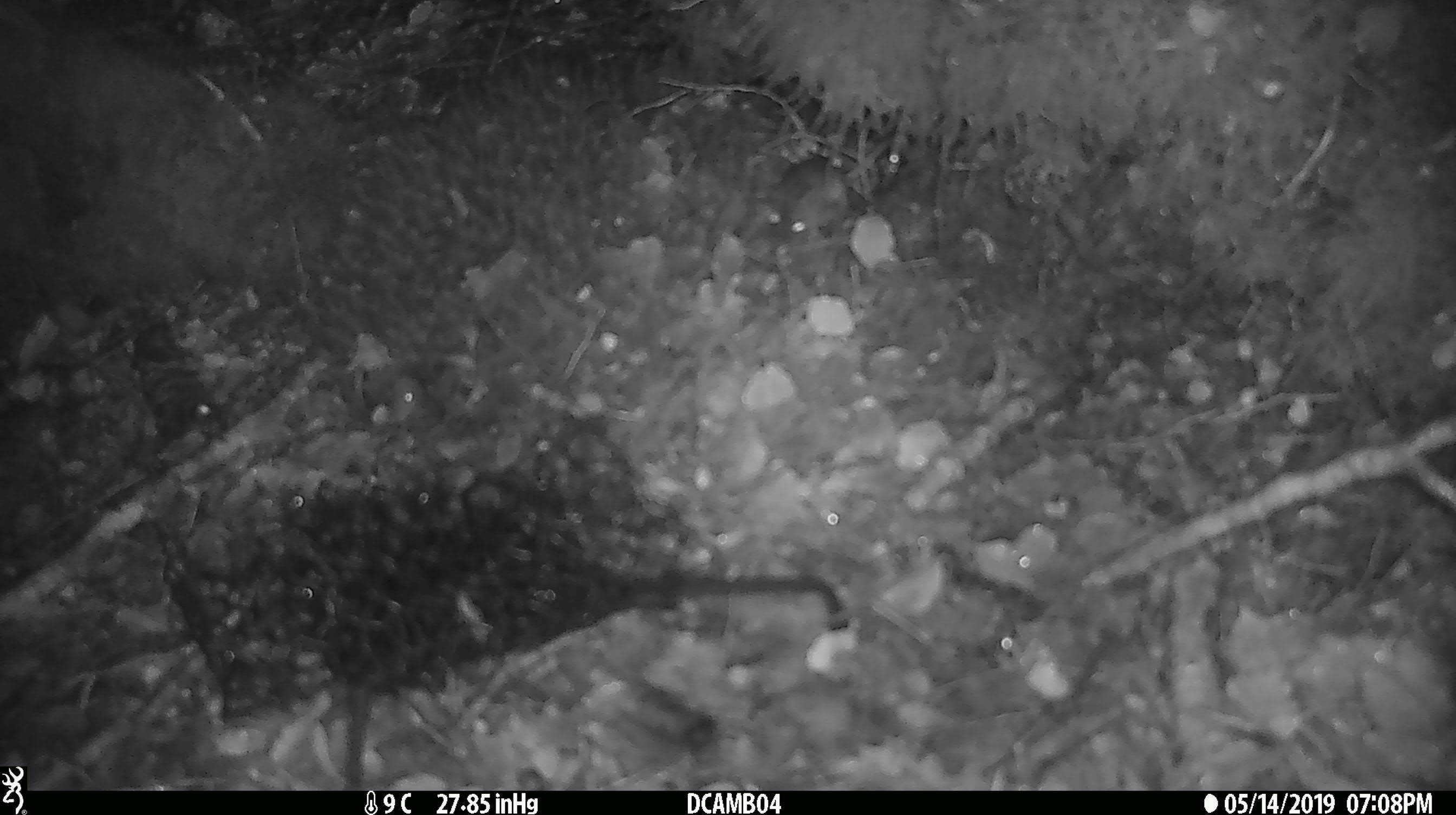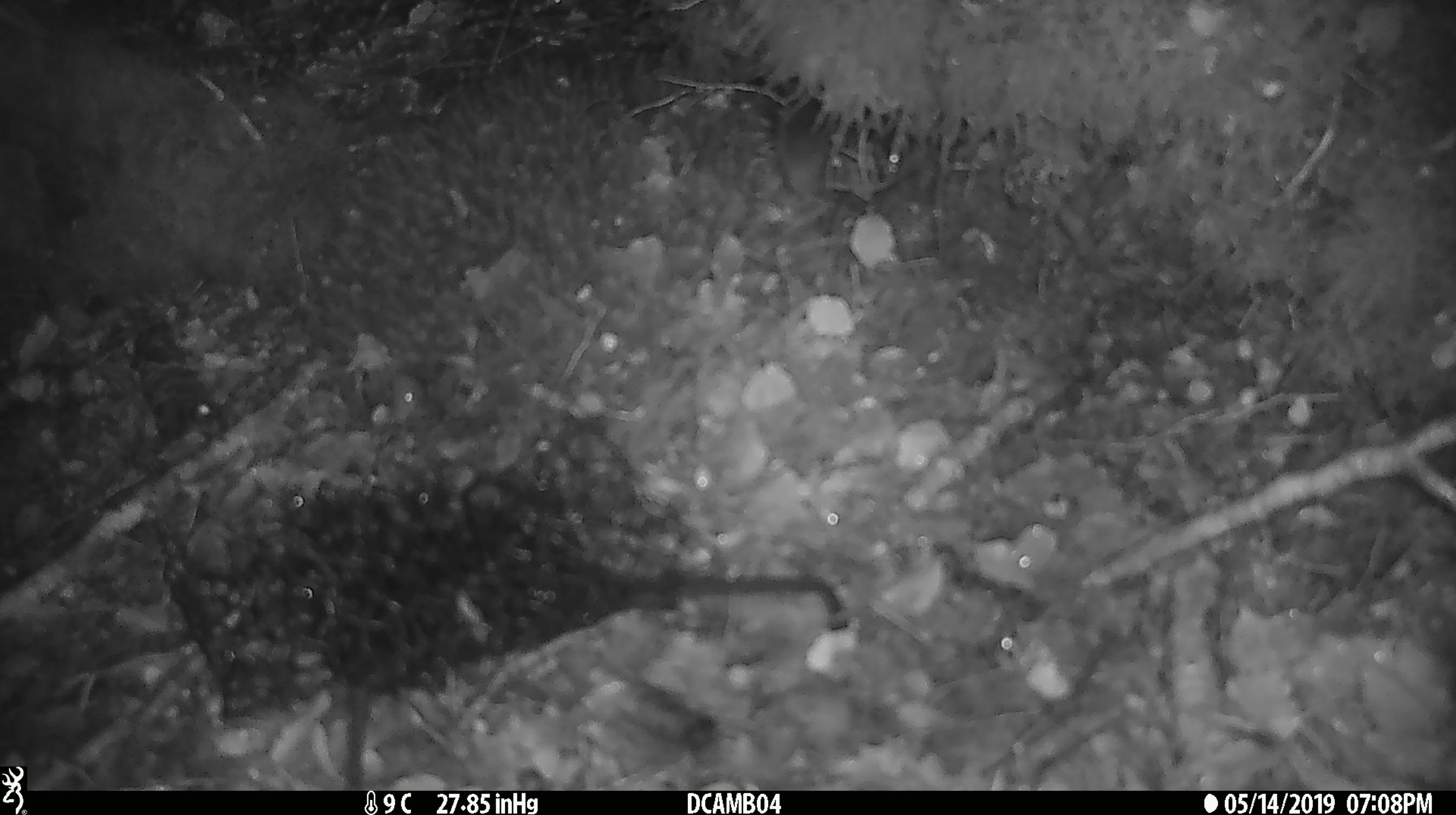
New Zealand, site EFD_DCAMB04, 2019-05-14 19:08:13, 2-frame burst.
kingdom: Animalia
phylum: Chordata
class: Mammalia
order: Rodentia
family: Muridae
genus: Mus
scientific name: Mus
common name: mouse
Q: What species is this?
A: Mouse (Mus).